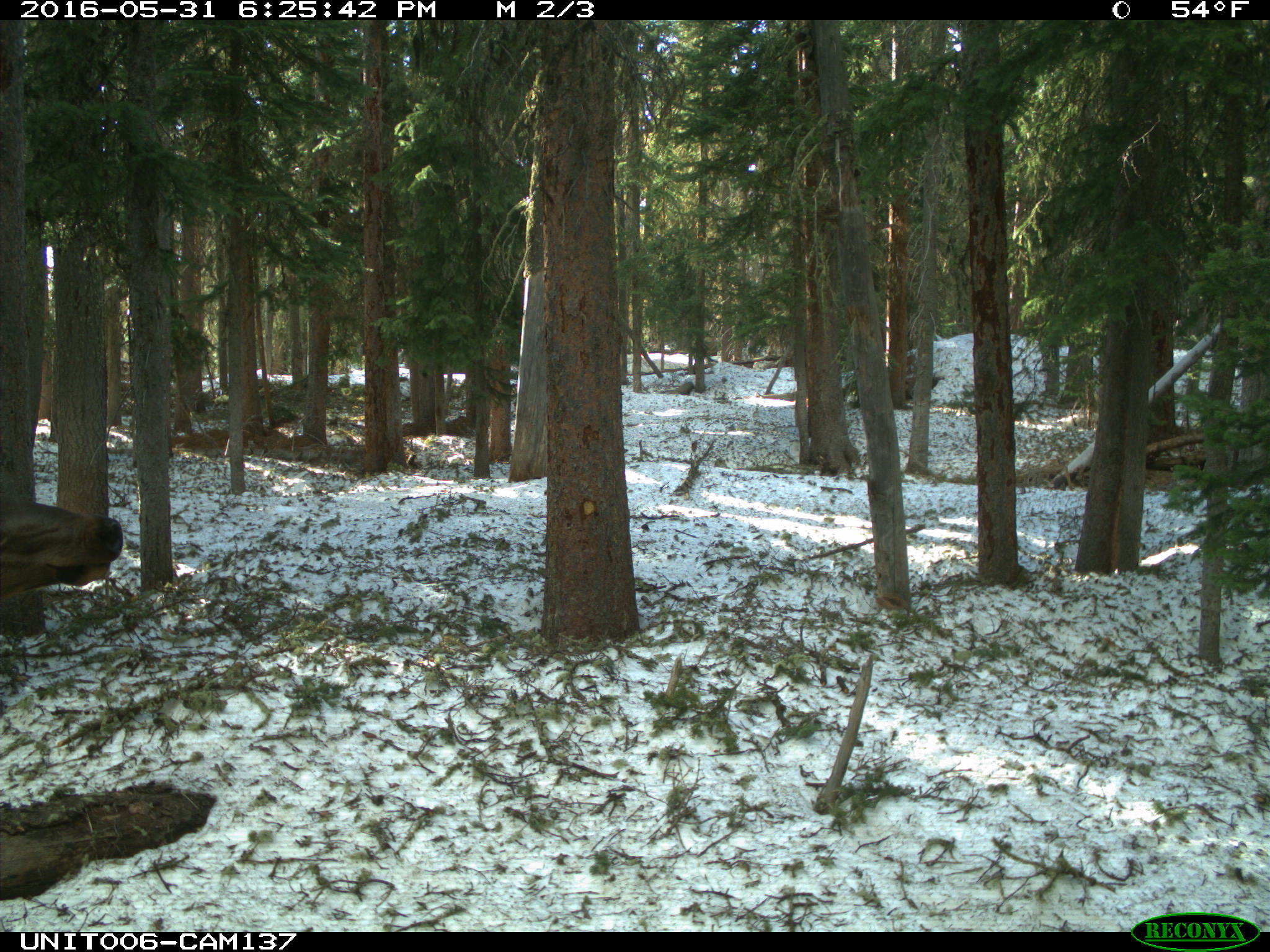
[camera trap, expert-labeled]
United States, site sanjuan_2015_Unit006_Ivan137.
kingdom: Animalia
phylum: Chordata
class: Mammalia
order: Artiodactyla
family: Cervidae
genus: Cervus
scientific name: Cervus elaphus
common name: red deer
Cervus elaphus (red deer).